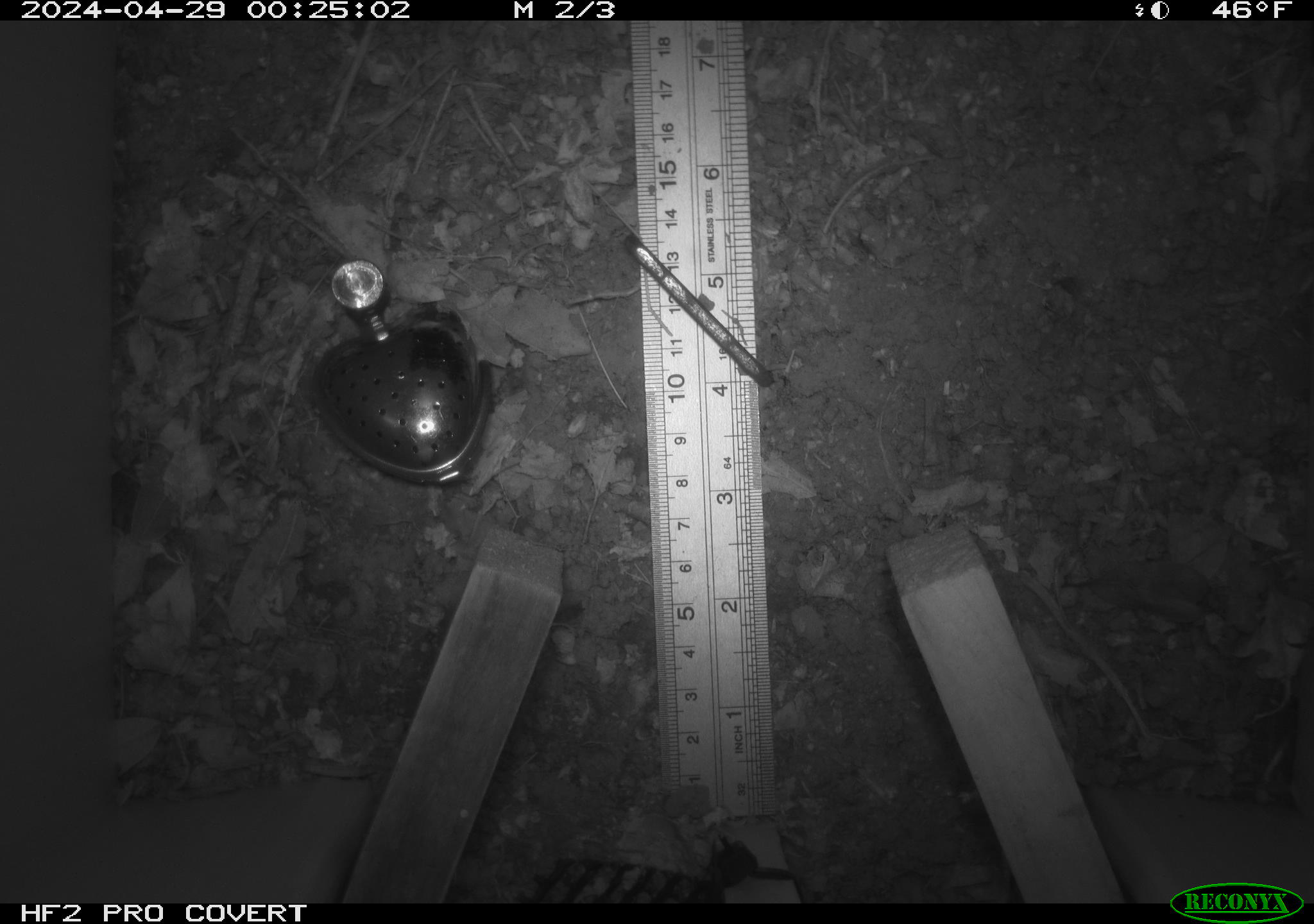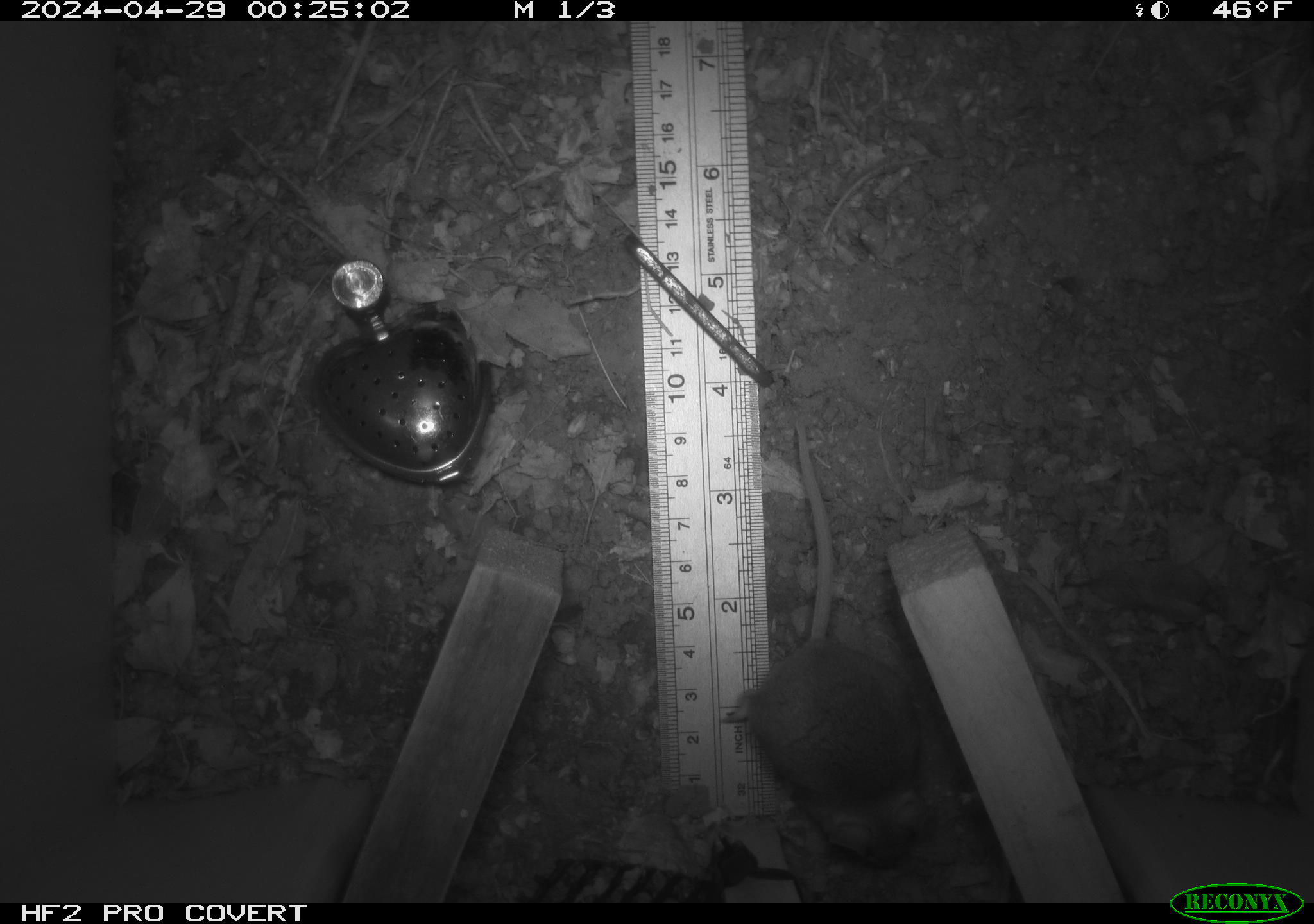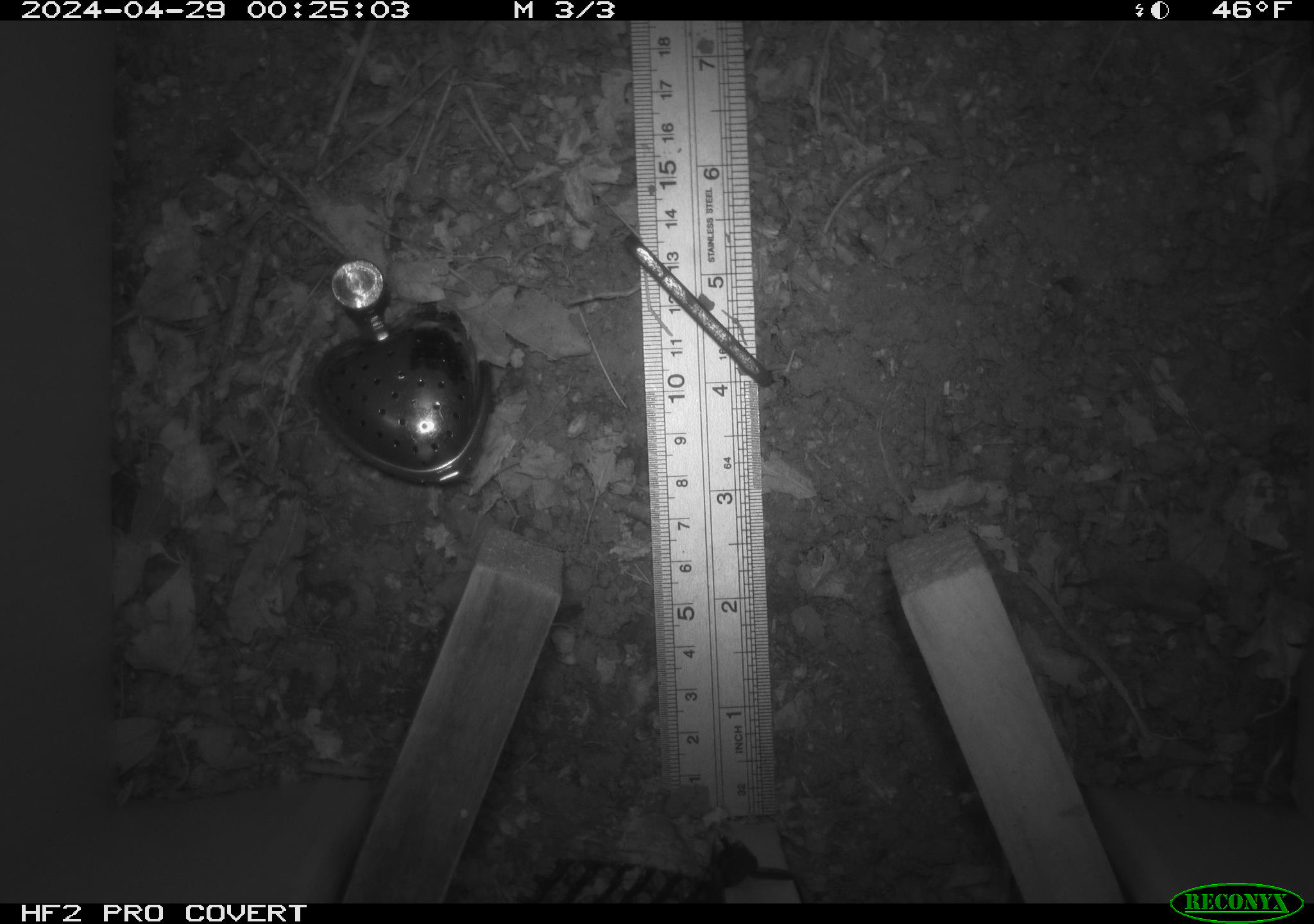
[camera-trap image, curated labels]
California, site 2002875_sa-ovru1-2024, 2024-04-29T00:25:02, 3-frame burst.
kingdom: Animalia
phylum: Chordata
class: Mammalia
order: Rodentia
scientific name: Rodentia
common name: rodent